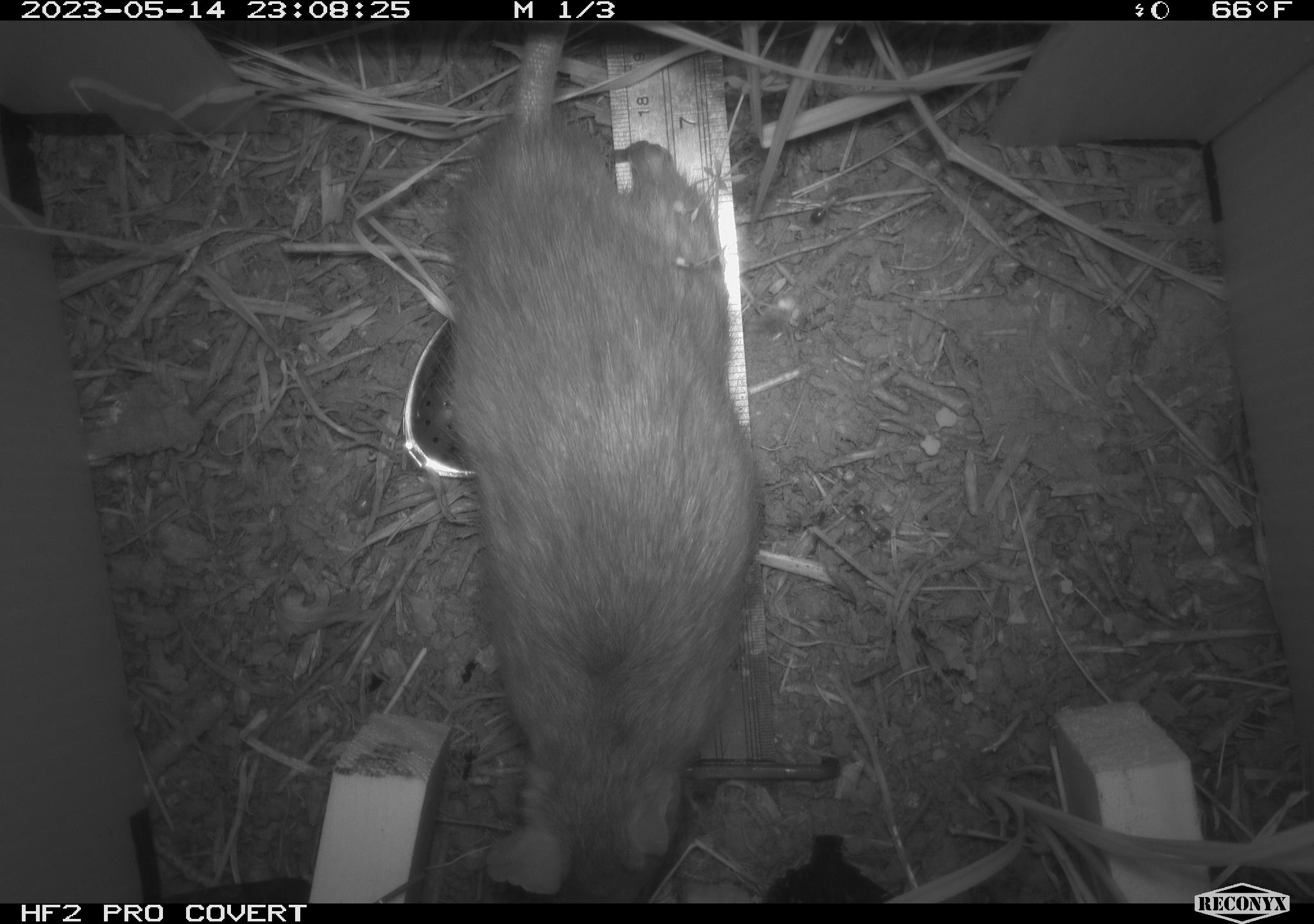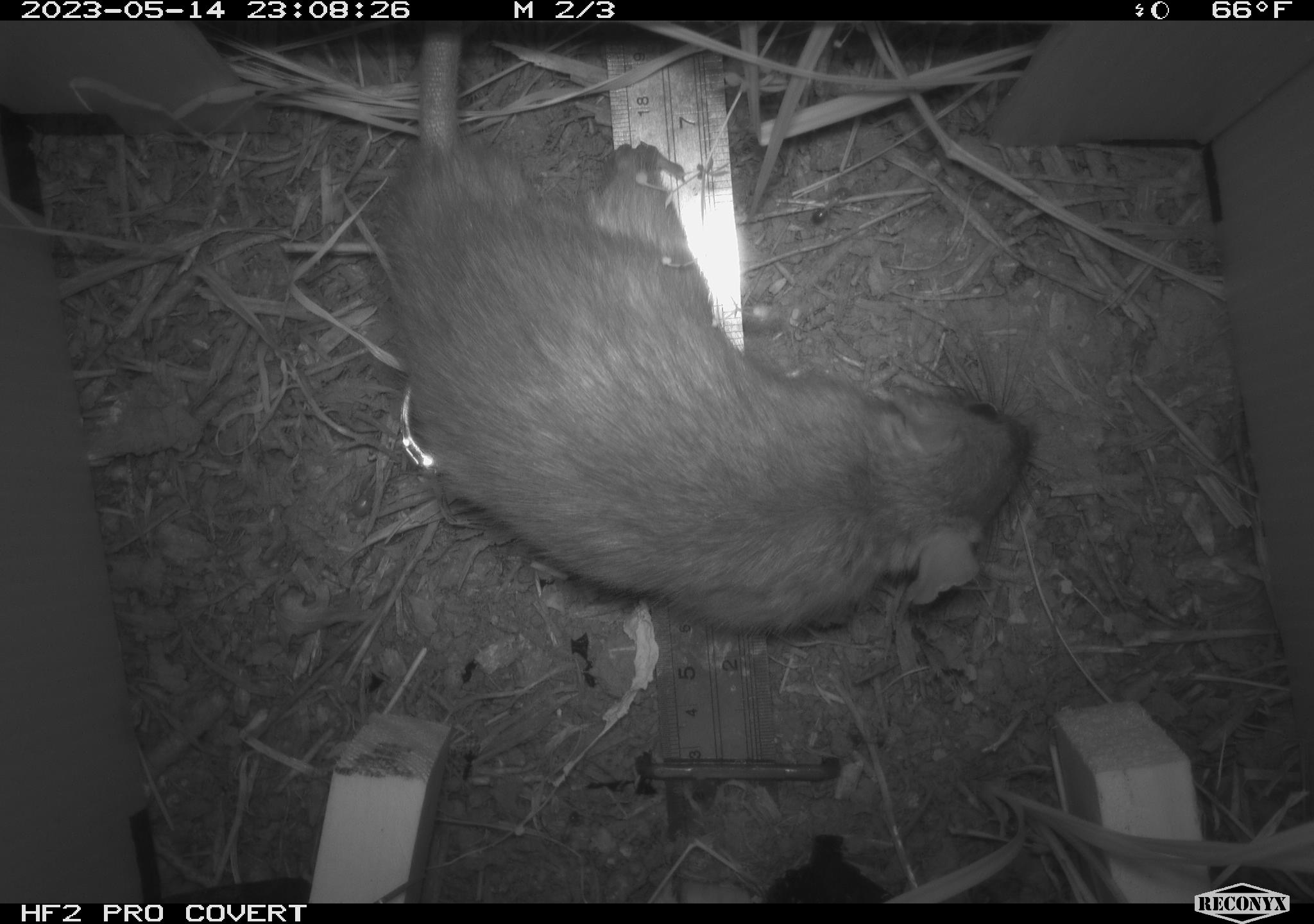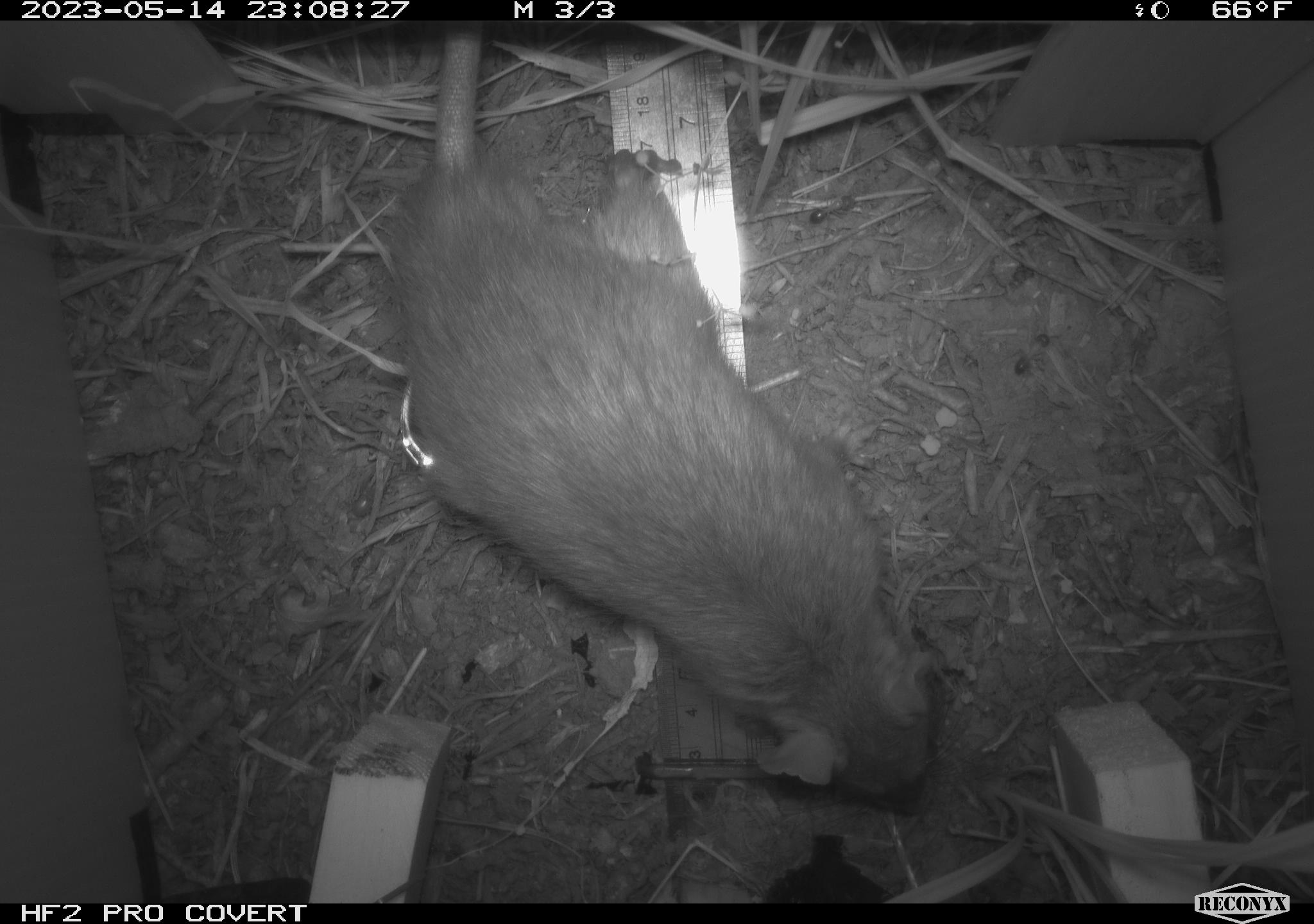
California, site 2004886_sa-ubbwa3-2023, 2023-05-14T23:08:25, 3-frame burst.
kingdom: Animalia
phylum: Chordata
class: Mammalia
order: Rodentia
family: Muridae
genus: Rattus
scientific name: Rattus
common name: rat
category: rattus species